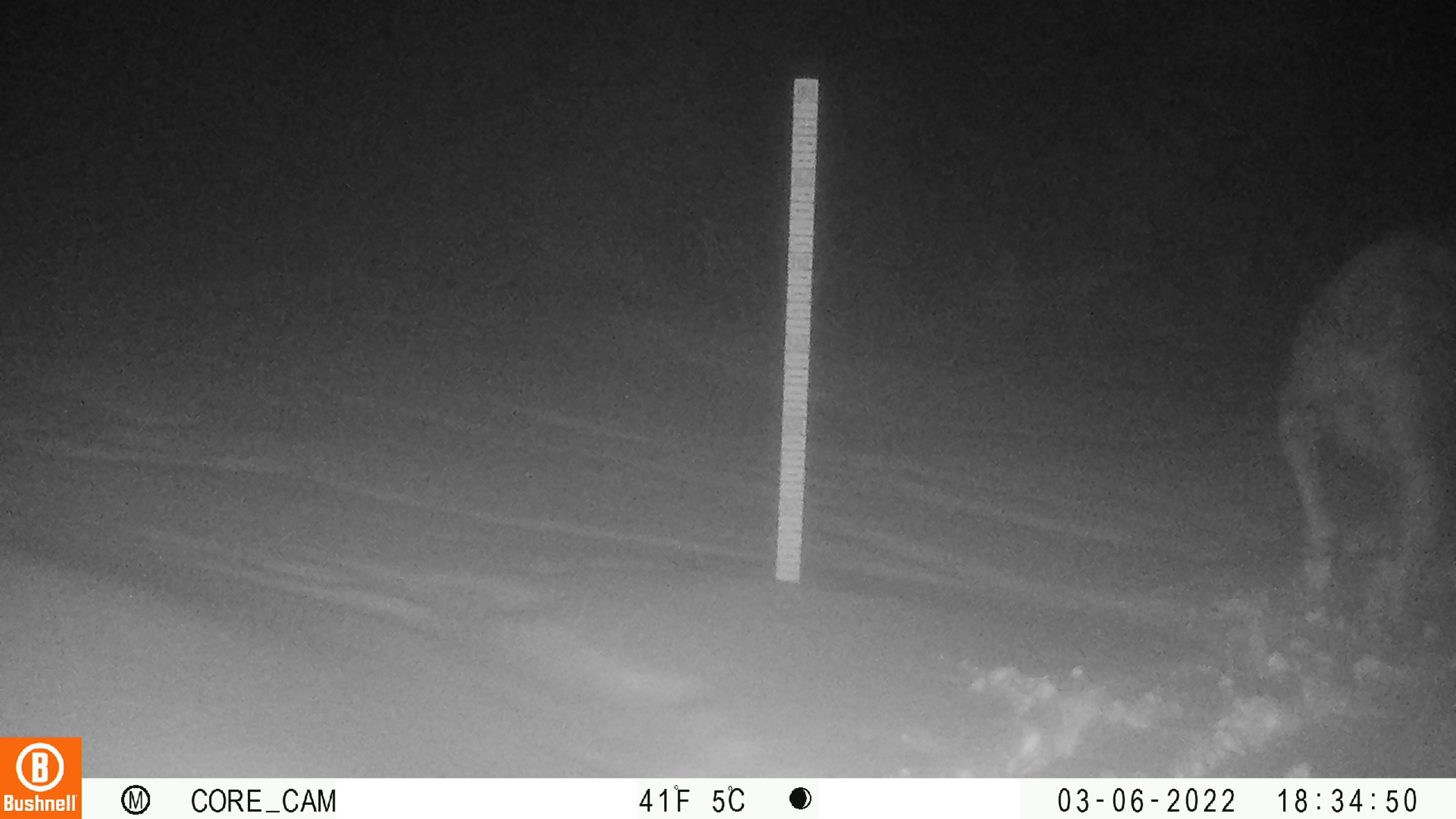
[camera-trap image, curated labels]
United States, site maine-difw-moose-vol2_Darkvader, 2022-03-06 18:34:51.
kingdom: Animalia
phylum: Chordata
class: Mammalia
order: Artiodactyla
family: Cervidae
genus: Alces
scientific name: Alces alces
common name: moose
Moose (Alces alces).